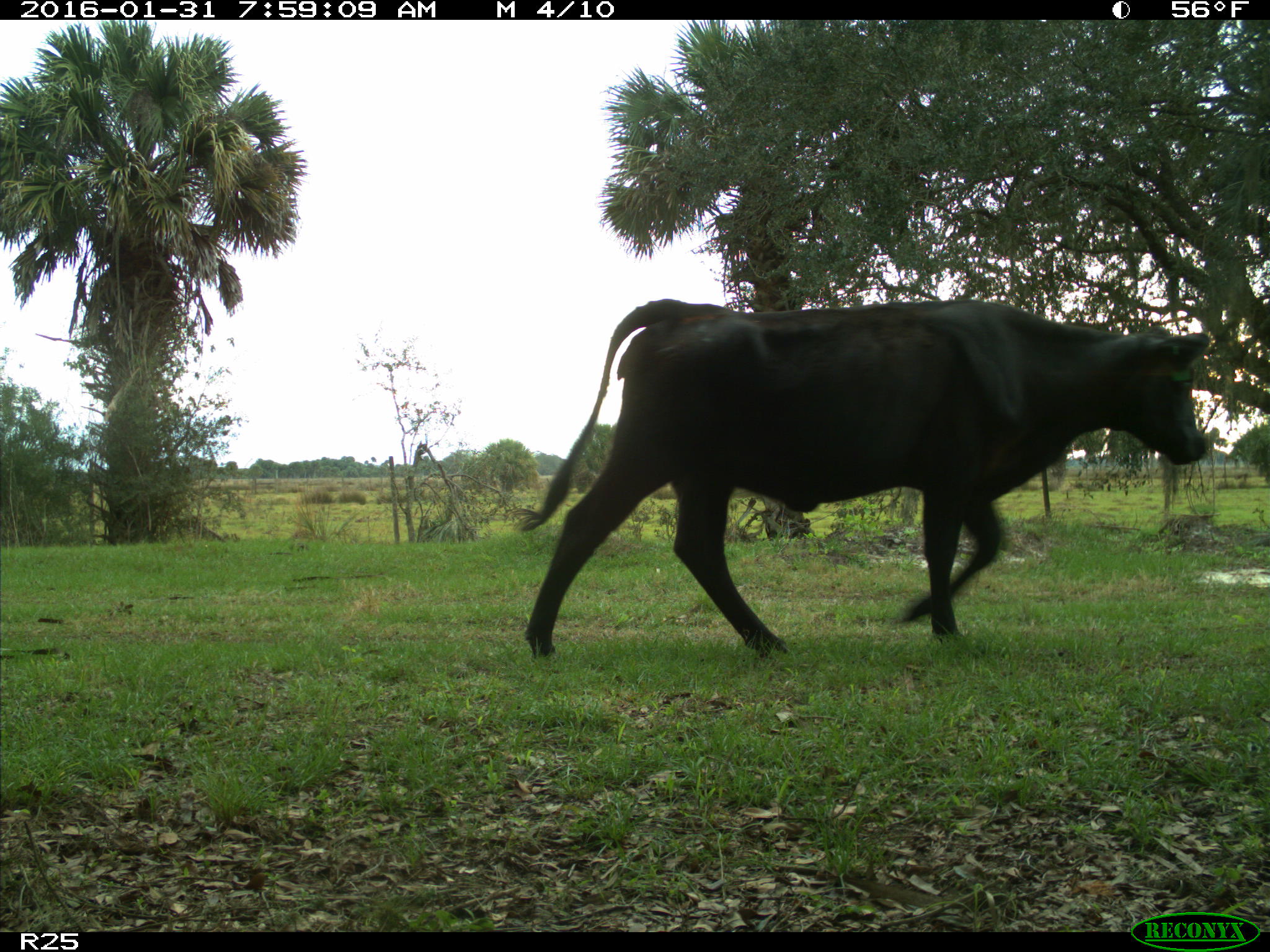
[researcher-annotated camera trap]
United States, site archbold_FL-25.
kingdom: Animalia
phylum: Chordata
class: Mammalia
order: Artiodactyla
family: Bovidae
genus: Bos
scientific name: Bos taurus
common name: domestic cow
Bos taurus (domestic cow).